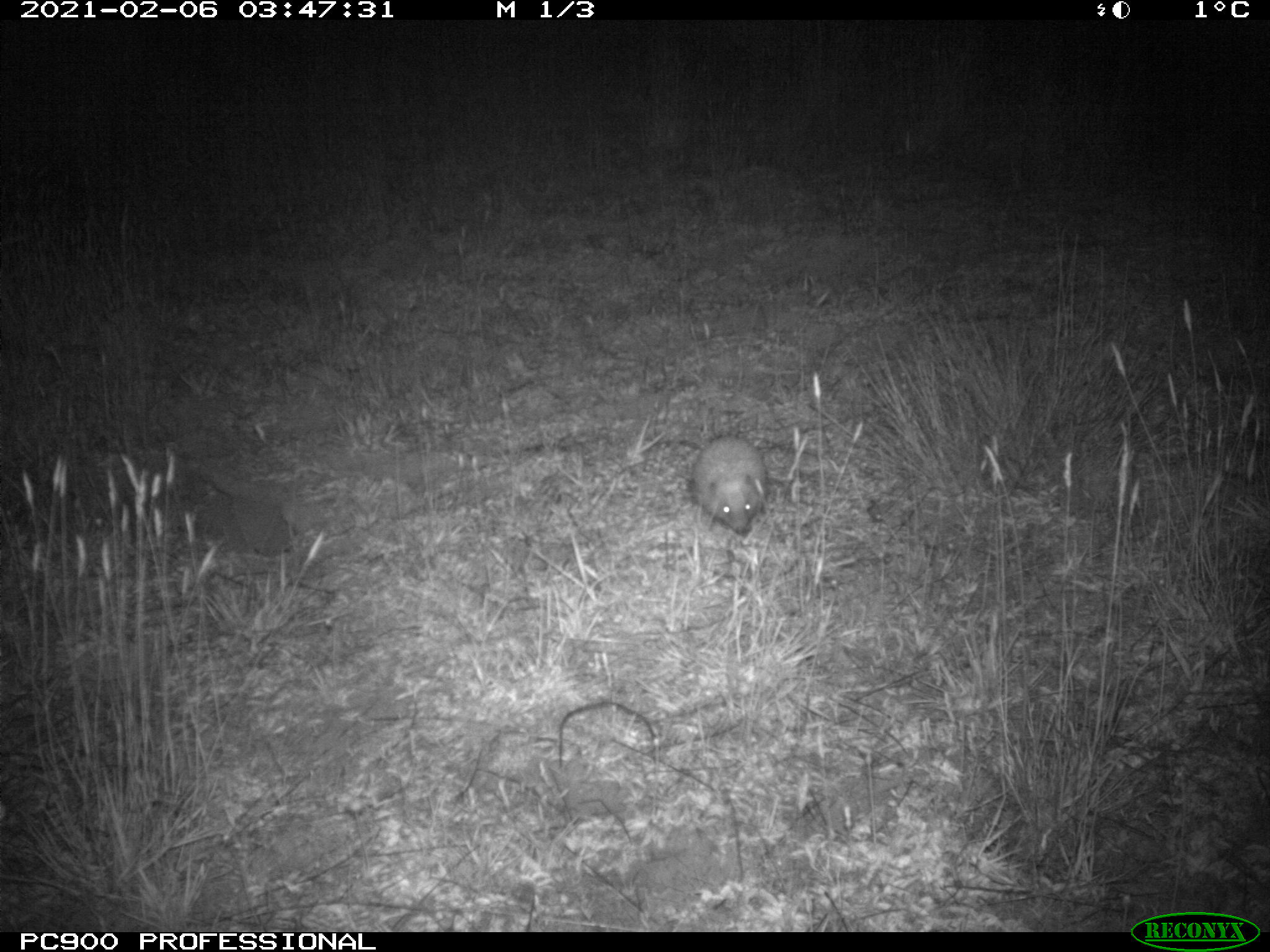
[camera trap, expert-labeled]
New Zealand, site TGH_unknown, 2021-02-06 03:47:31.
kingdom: Animalia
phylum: Chordata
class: Mammalia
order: Eulipotyphla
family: Erinaceidae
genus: Erinaceus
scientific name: Erinaceus europaeus europaeus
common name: european hedgehog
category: hedgehog